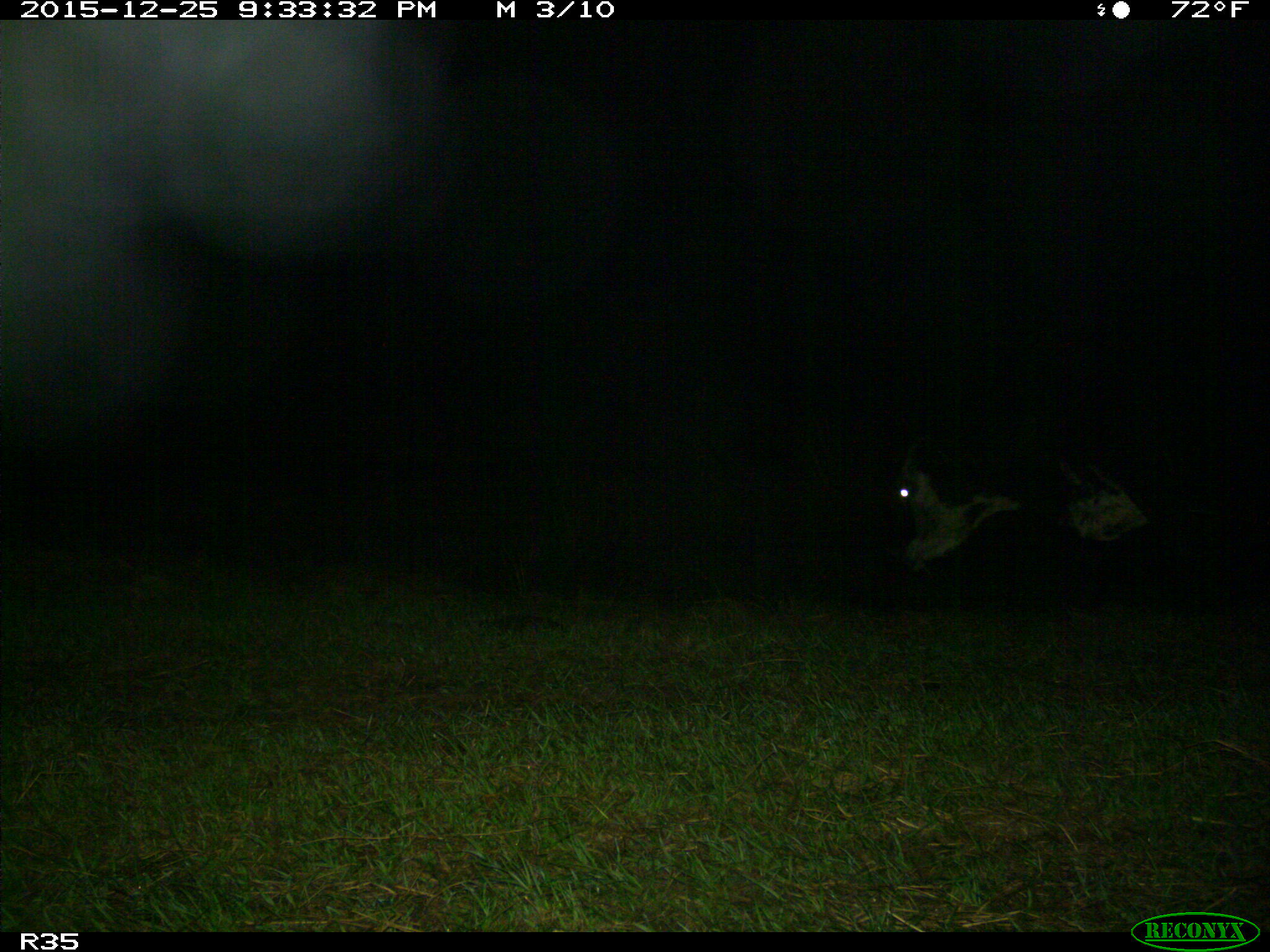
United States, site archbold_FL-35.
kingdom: Animalia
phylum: Chordata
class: Mammalia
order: Artiodactyla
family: Bovidae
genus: Bos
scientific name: Bos taurus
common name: domestic cow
Bos taurus (domestic cow).